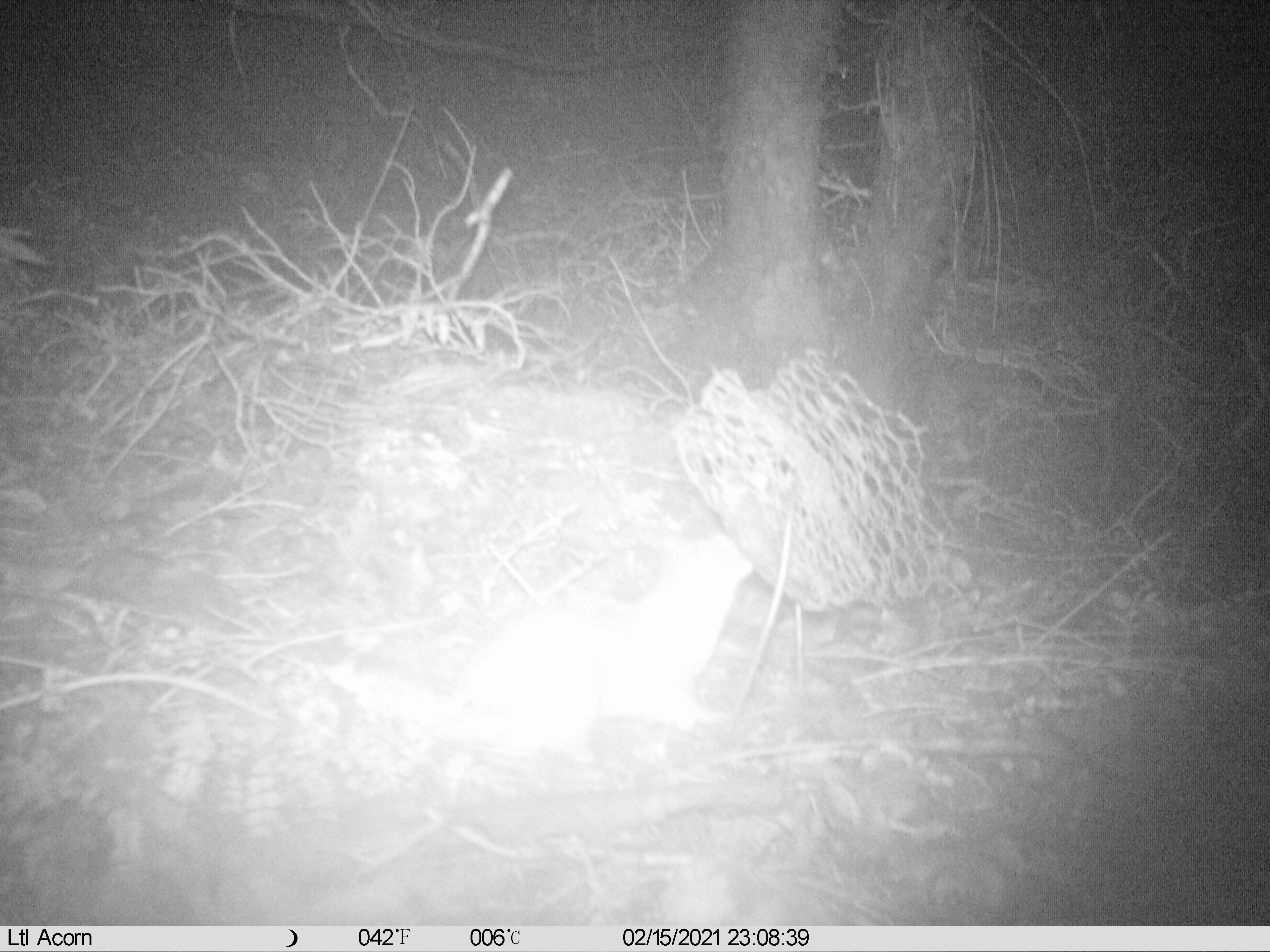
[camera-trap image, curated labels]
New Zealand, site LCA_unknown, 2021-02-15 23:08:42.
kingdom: Animalia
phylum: Chordata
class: Mammalia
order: Carnivora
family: Mustelidae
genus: Mustela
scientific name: Mustela erminea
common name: stoat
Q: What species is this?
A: Stoat (Mustela erminea).